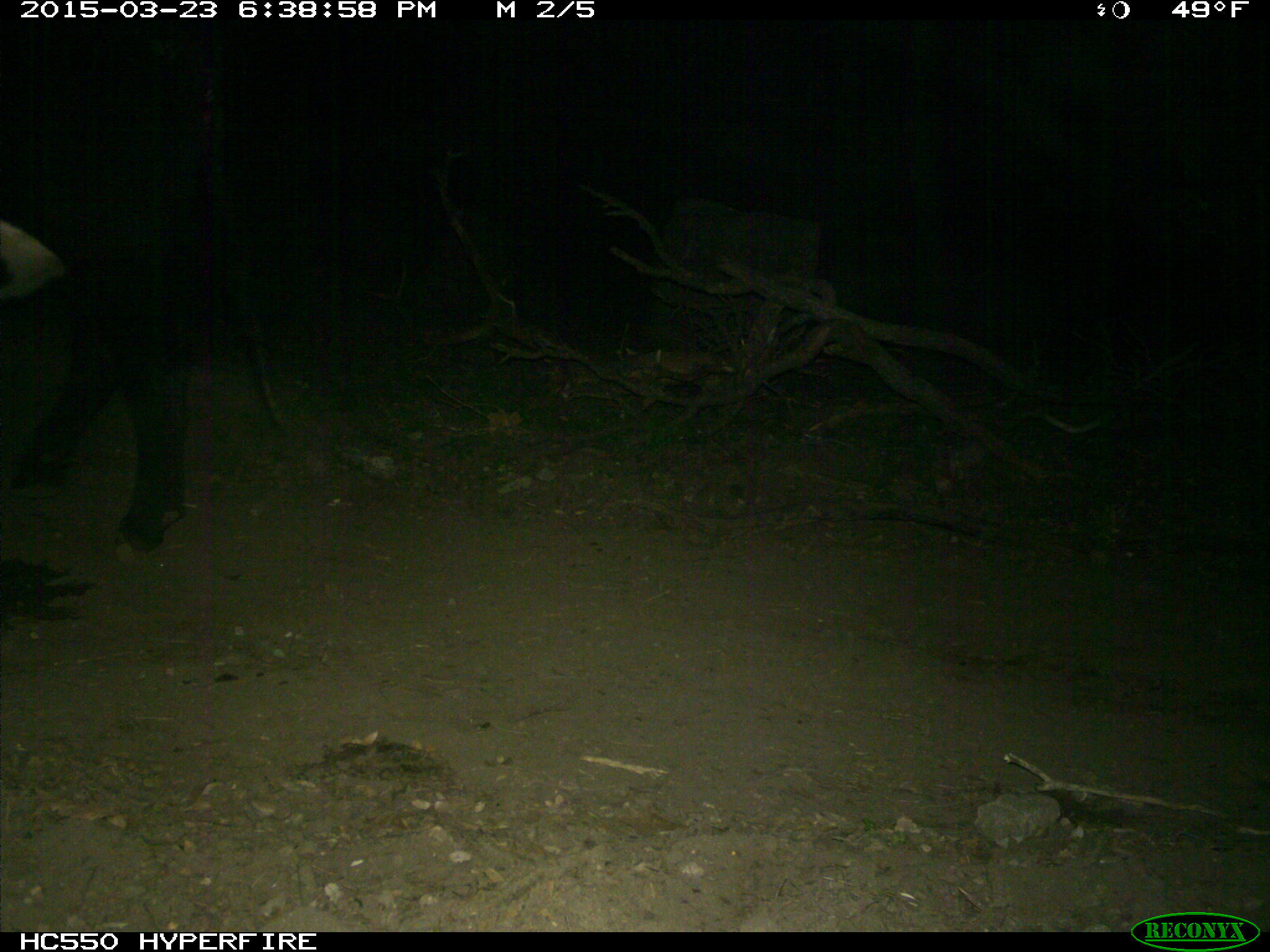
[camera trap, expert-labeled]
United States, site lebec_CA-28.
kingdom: Animalia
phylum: Chordata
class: Mammalia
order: Artiodactyla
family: Bovidae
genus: Bos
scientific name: Bos taurus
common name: domestic cow